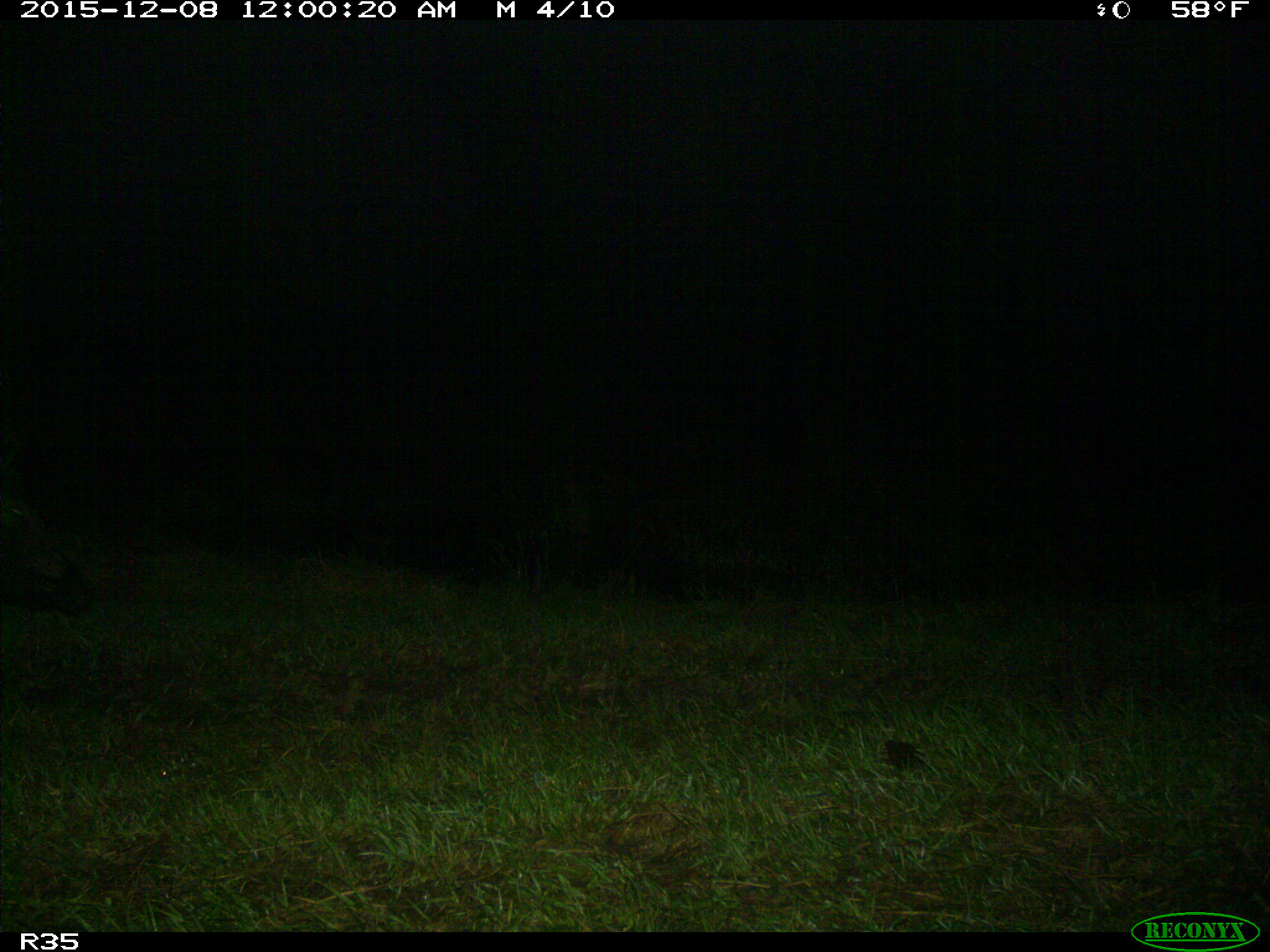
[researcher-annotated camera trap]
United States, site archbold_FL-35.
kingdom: Animalia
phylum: Chordata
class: Mammalia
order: Artiodactyla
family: Suidae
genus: Sus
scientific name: Sus scrofa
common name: wild boar